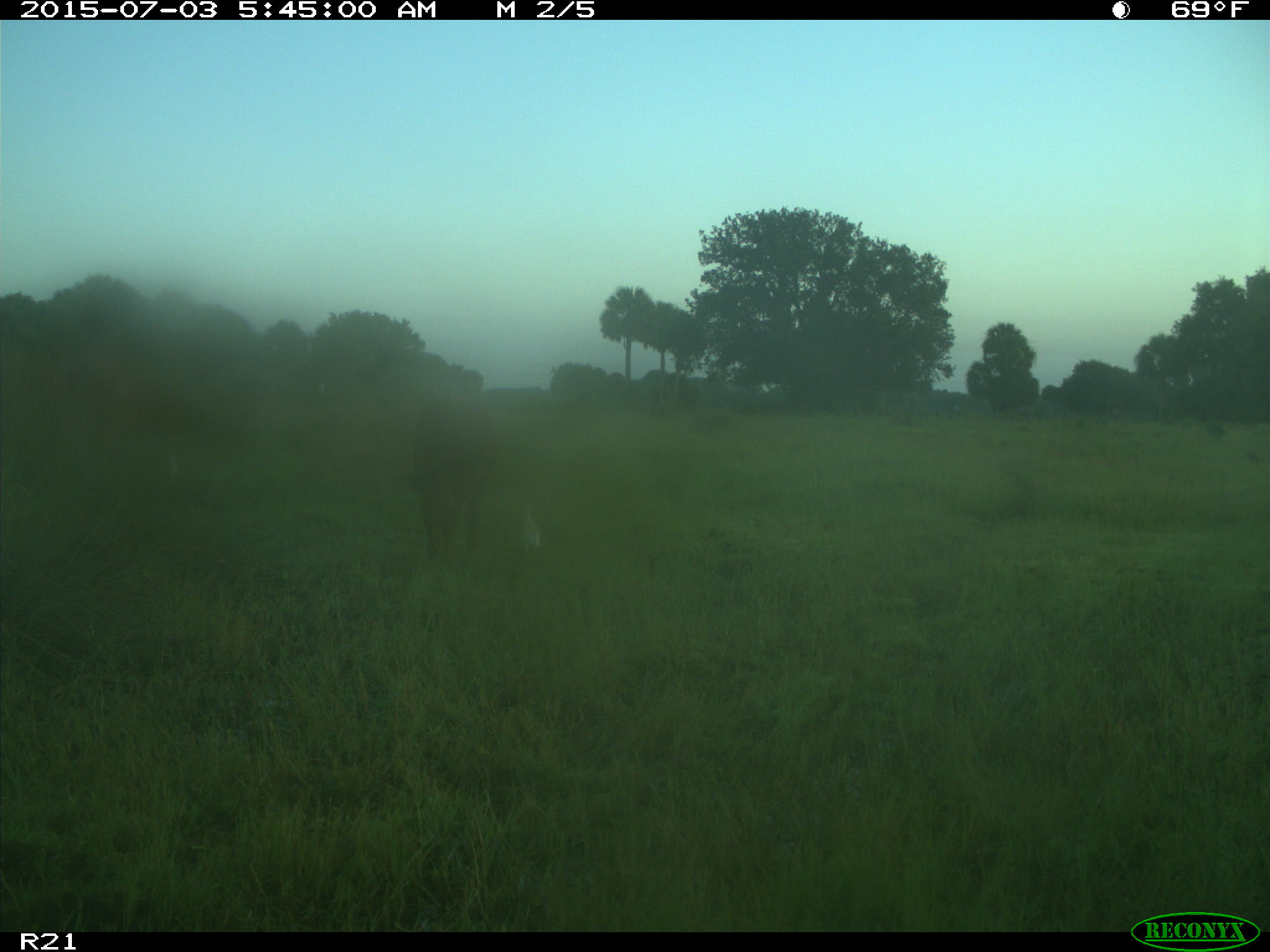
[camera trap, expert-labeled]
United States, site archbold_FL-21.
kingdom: Animalia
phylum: Chordata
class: Mammalia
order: Artiodactyla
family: Bovidae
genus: Bos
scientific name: Bos taurus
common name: domestic cow